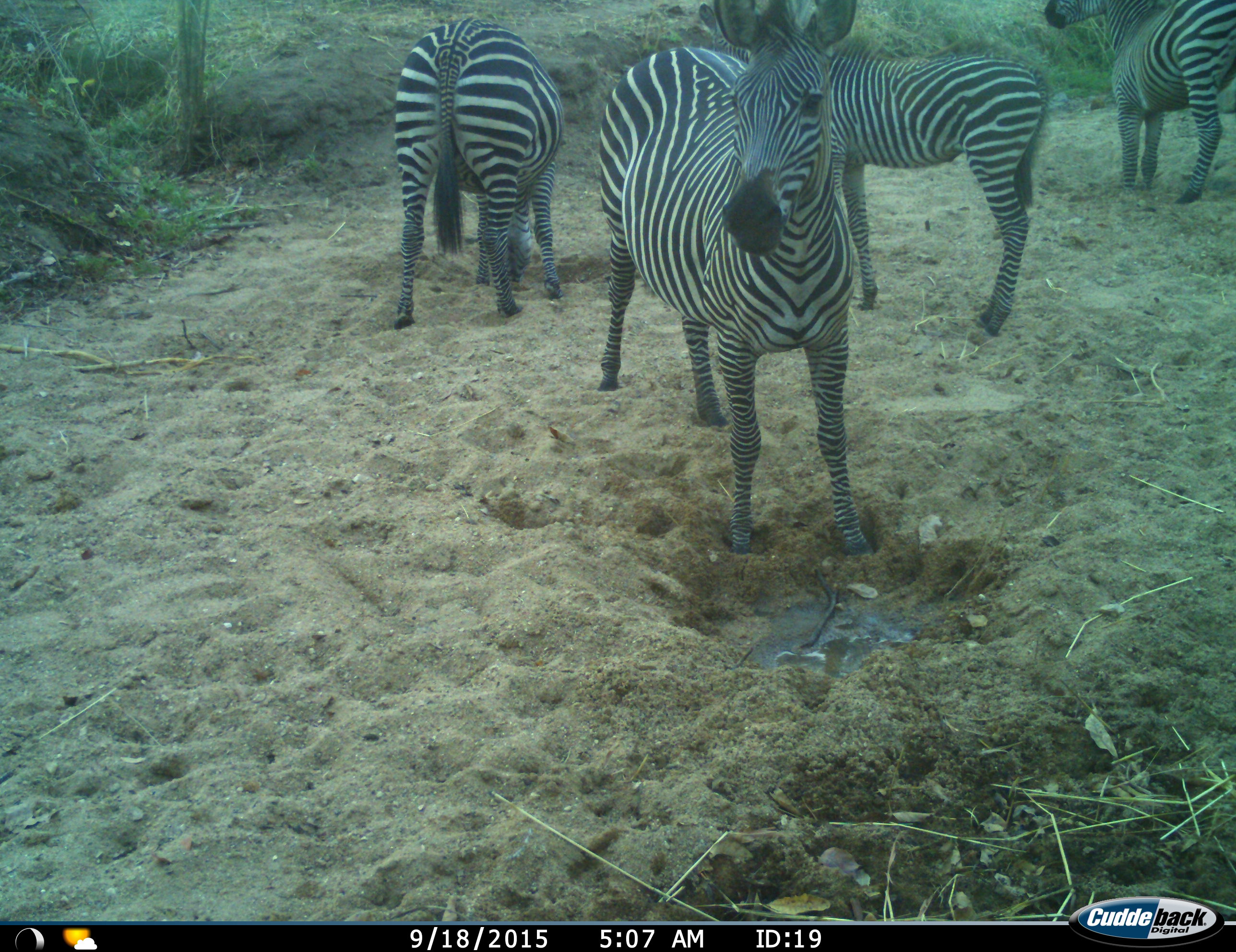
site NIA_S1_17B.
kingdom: Animalia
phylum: Chordata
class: Mammalia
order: Perissodactyla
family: Equidae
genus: Equus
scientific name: Equus quagga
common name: plains zebra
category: zebraplains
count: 4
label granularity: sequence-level